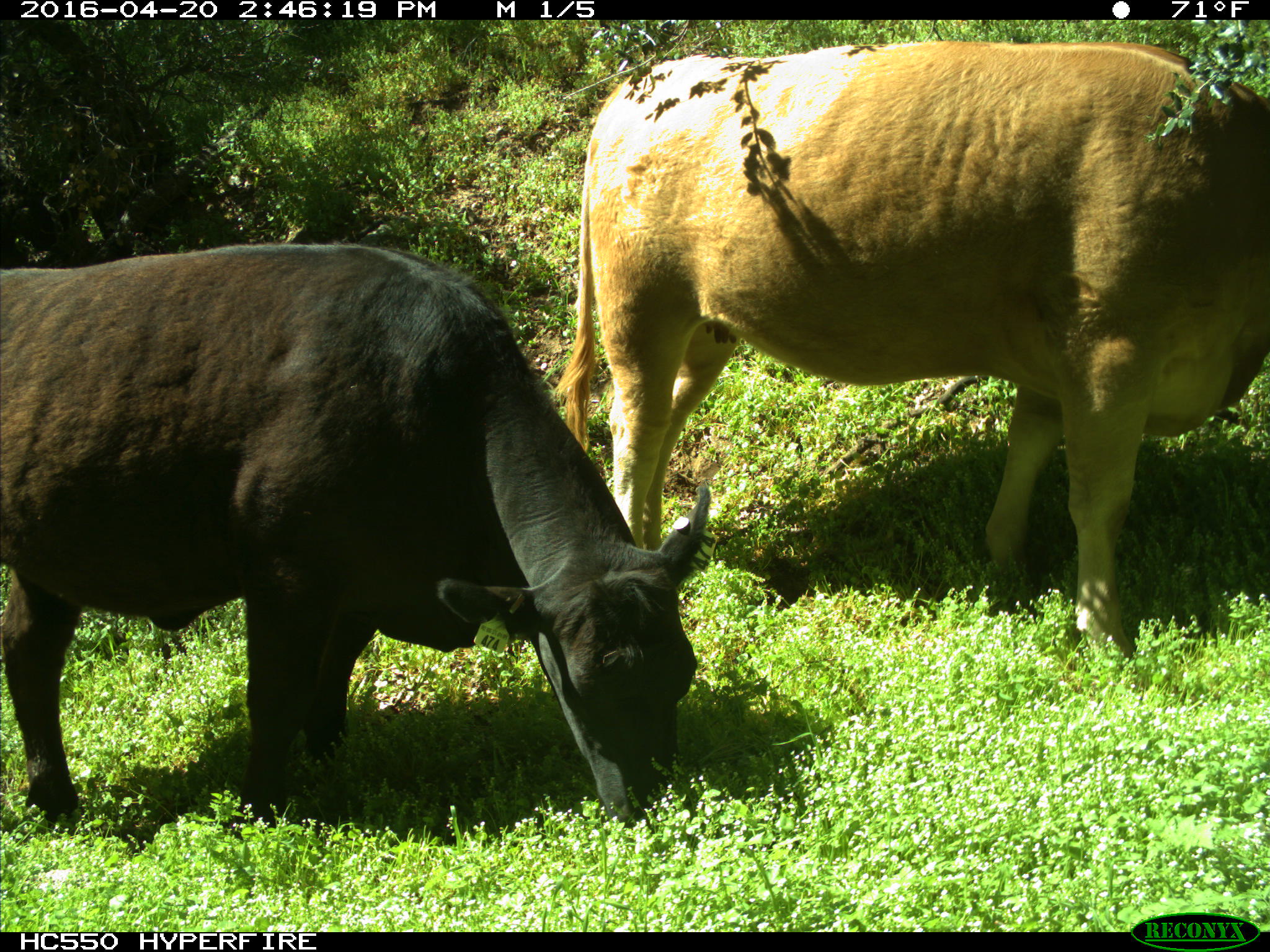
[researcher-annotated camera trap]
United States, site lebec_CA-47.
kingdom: Animalia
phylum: Chordata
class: Mammalia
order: Artiodactyla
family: Bovidae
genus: Bos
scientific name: Bos taurus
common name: domestic cow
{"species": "Bos taurus (domestic cow)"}